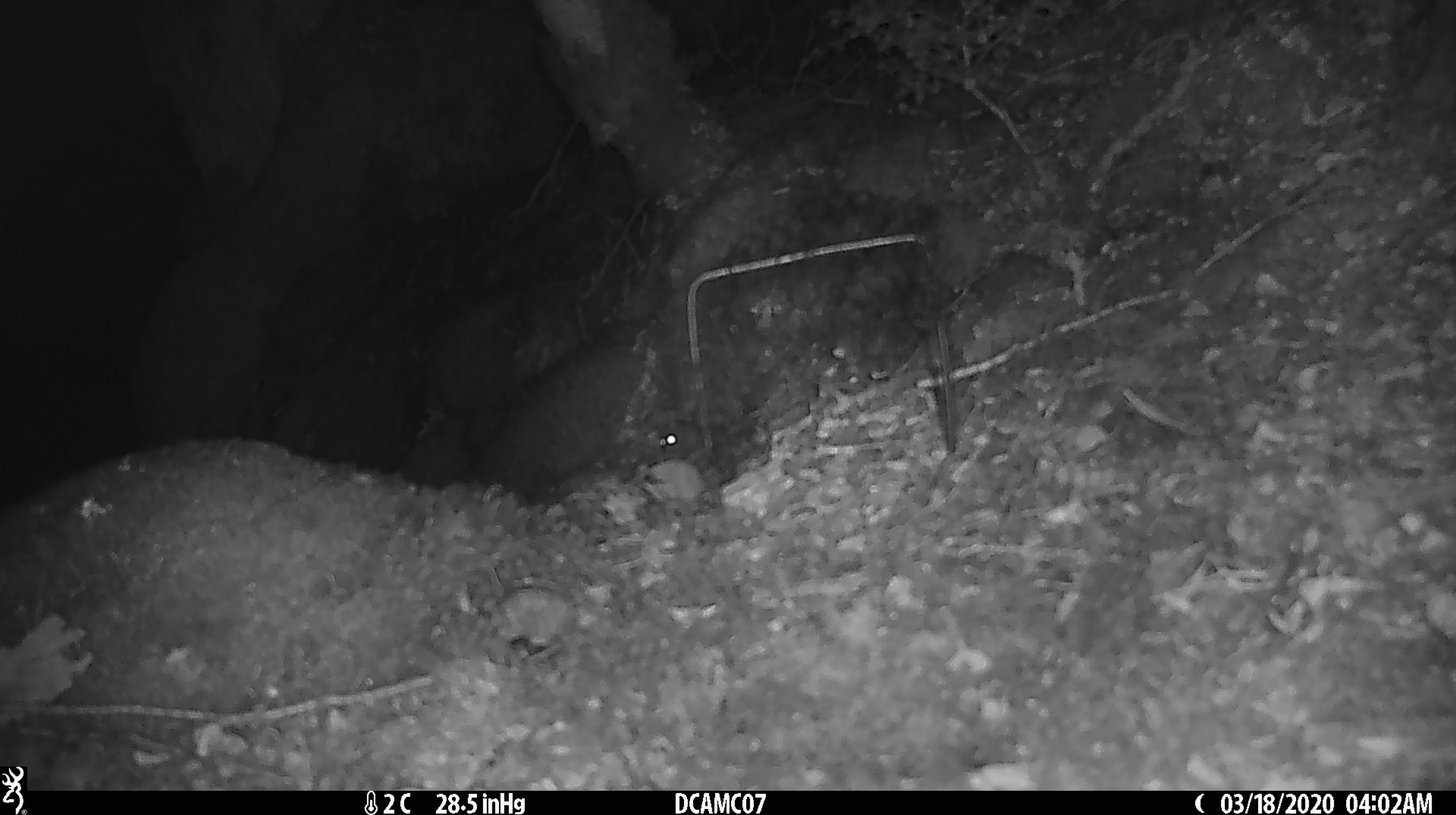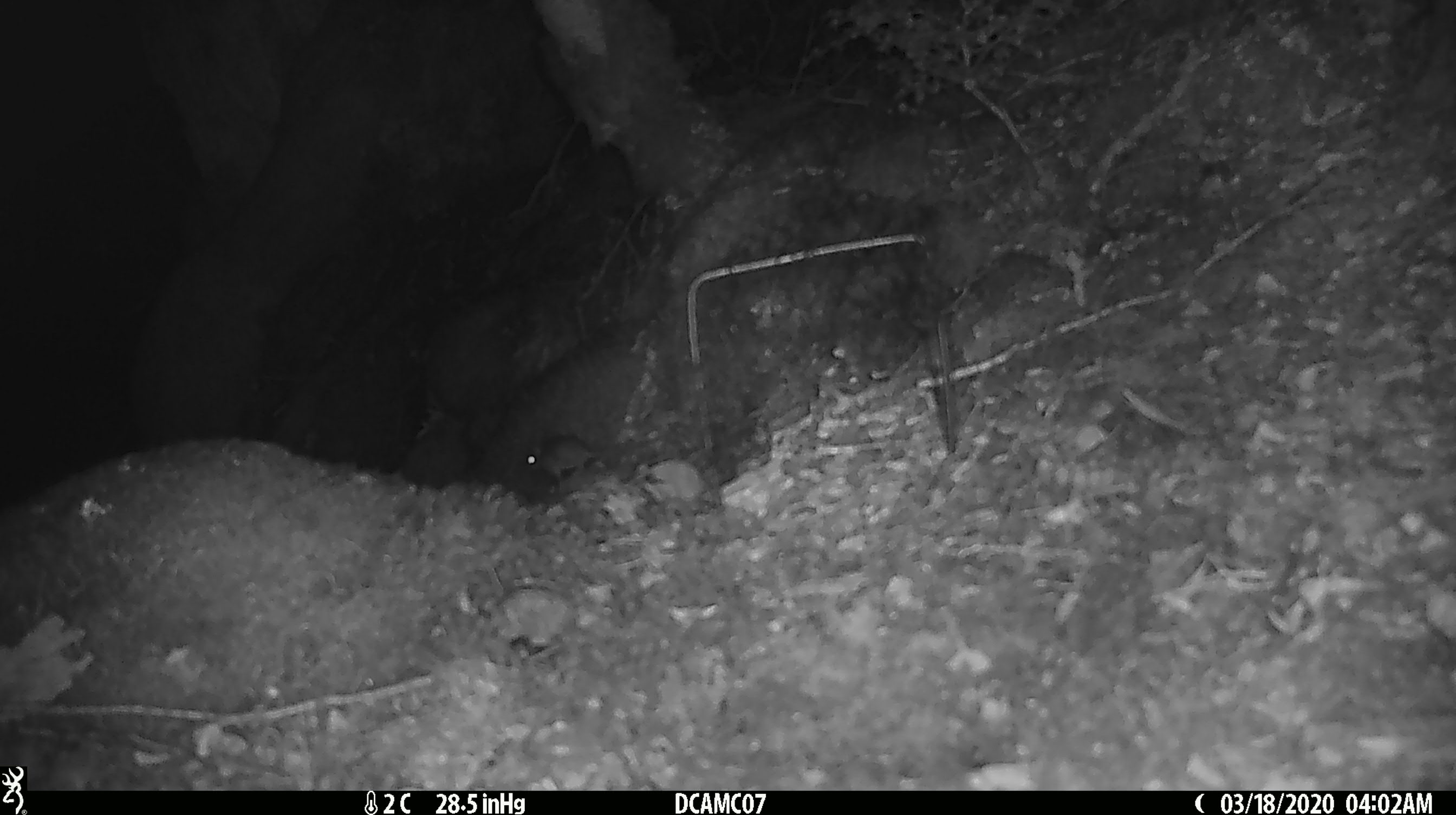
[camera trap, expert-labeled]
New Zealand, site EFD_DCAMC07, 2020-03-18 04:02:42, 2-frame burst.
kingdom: Animalia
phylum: Chordata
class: Mammalia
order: Rodentia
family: Muridae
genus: Mus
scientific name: Mus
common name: mouse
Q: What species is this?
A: Mouse (Mus).